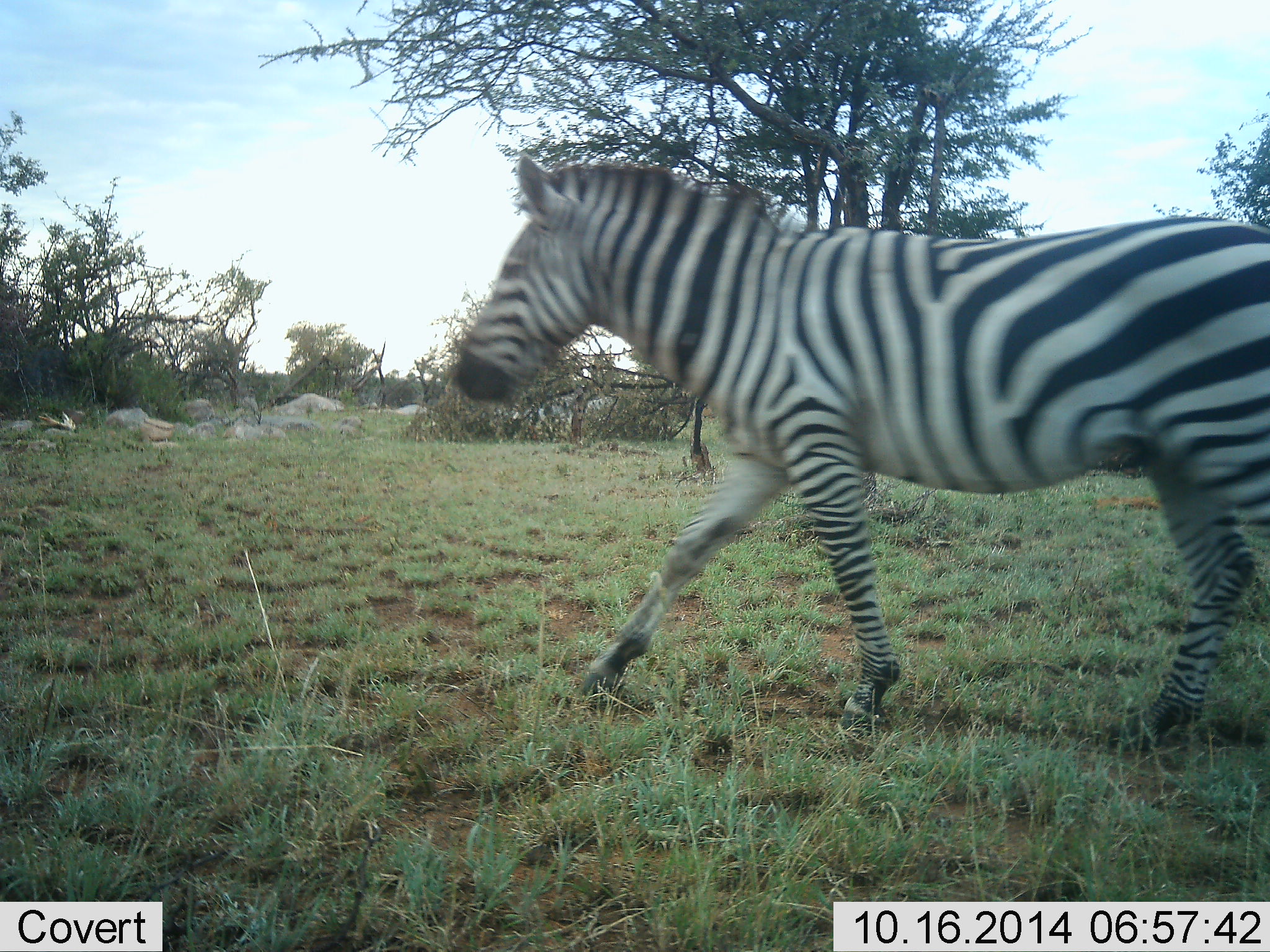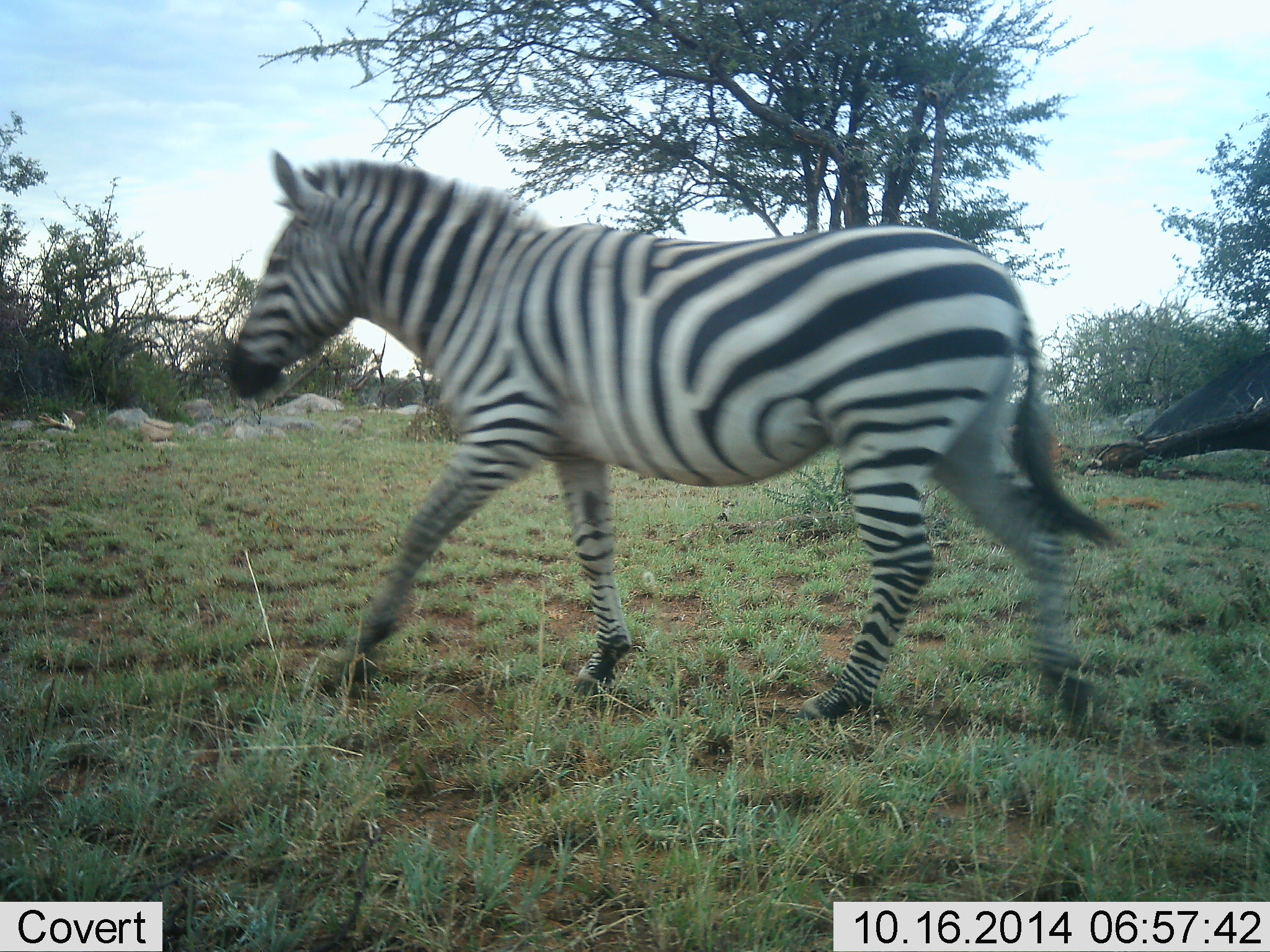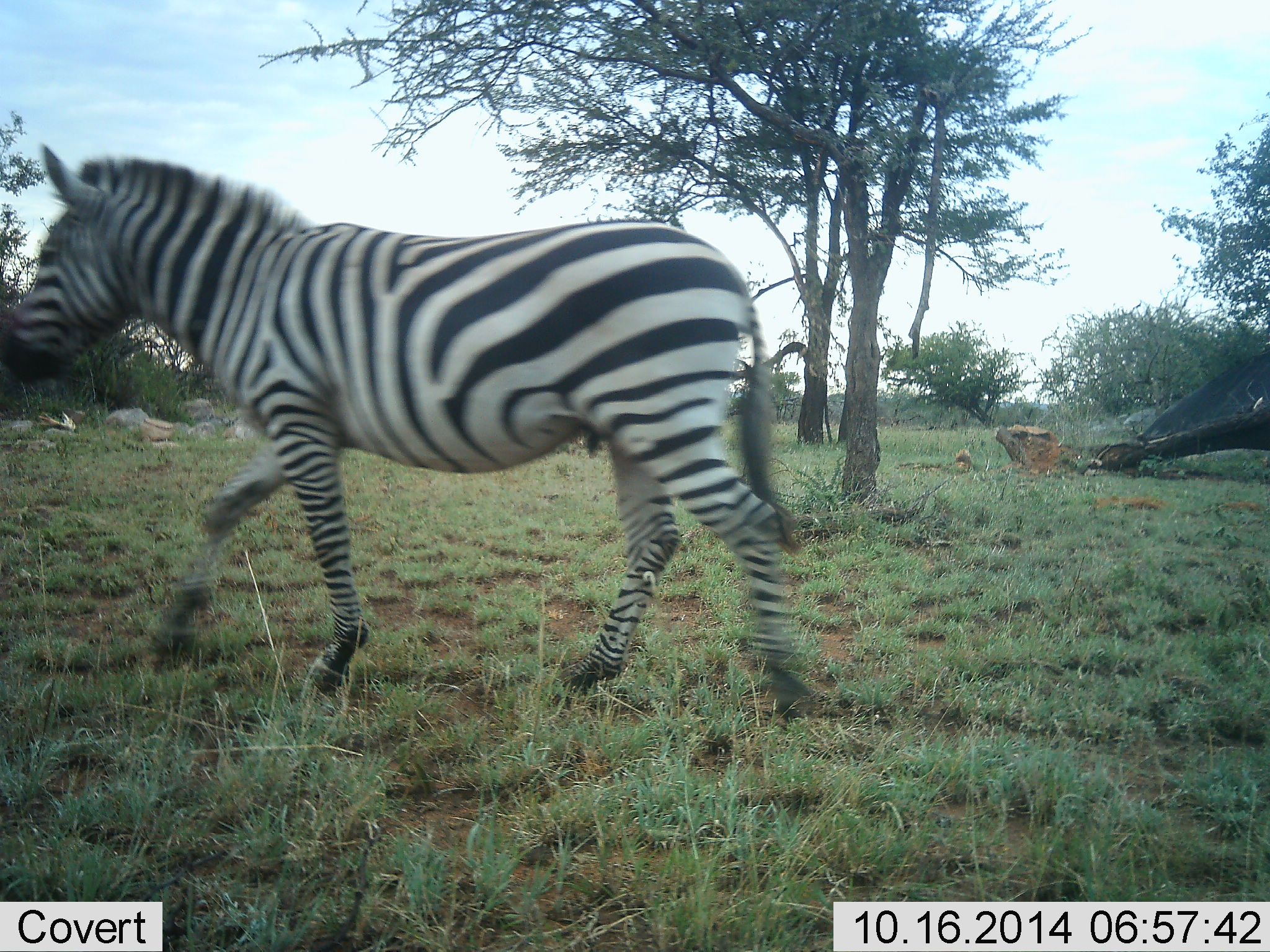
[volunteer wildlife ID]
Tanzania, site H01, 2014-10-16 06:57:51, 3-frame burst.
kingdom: Animalia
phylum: Chordata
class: Mammalia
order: Perissodactyla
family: Equidae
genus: Equus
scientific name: Equus quagga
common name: plains zebra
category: zebra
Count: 1.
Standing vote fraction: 0%.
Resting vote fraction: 0%.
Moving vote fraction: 100%.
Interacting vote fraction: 0%.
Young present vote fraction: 0%.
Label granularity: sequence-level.